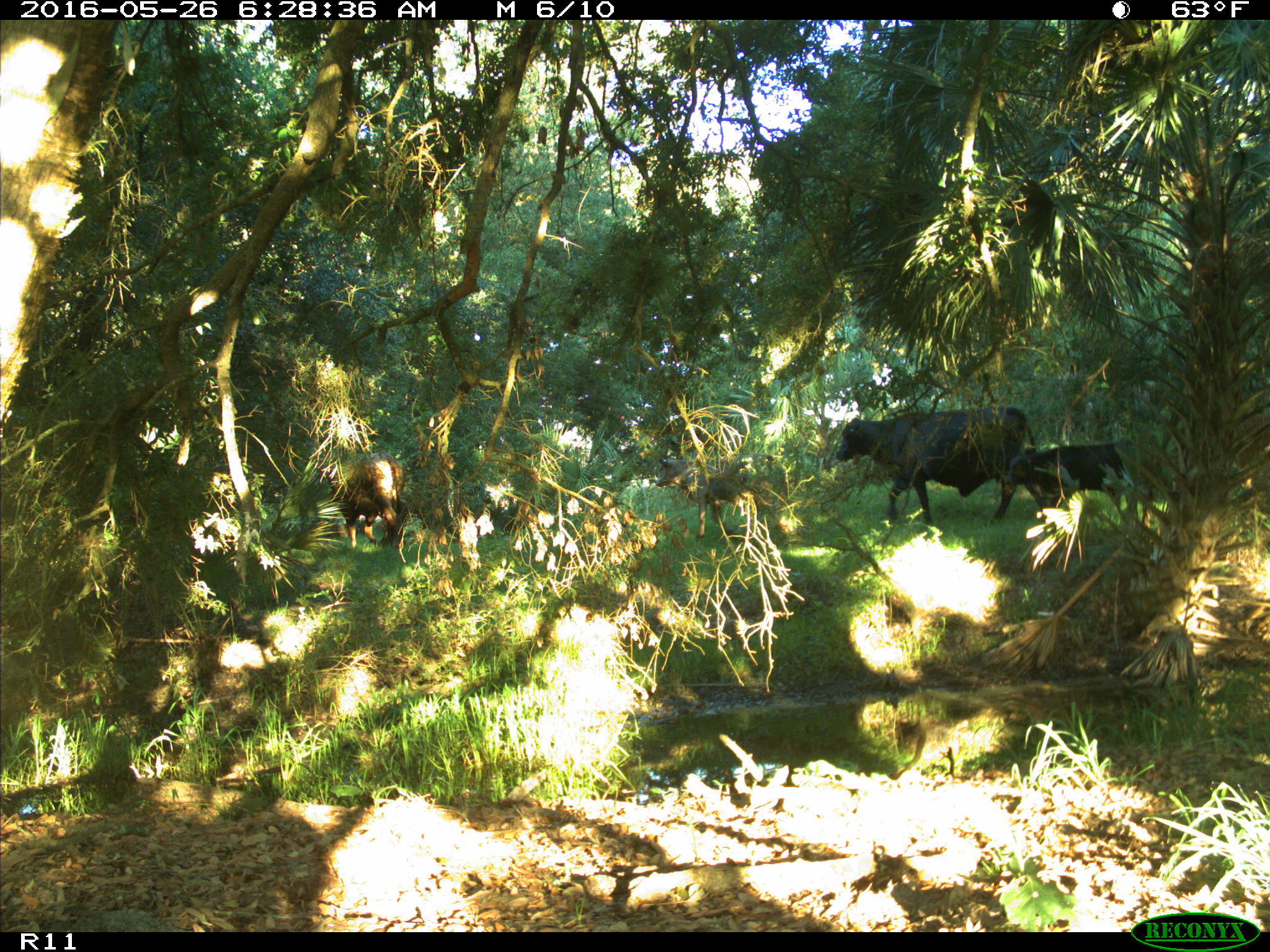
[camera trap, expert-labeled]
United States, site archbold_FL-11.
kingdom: Animalia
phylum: Chordata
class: Mammalia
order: Artiodactyla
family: Bovidae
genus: Bos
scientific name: Bos taurus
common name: domestic cow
Bos taurus (domestic cow).